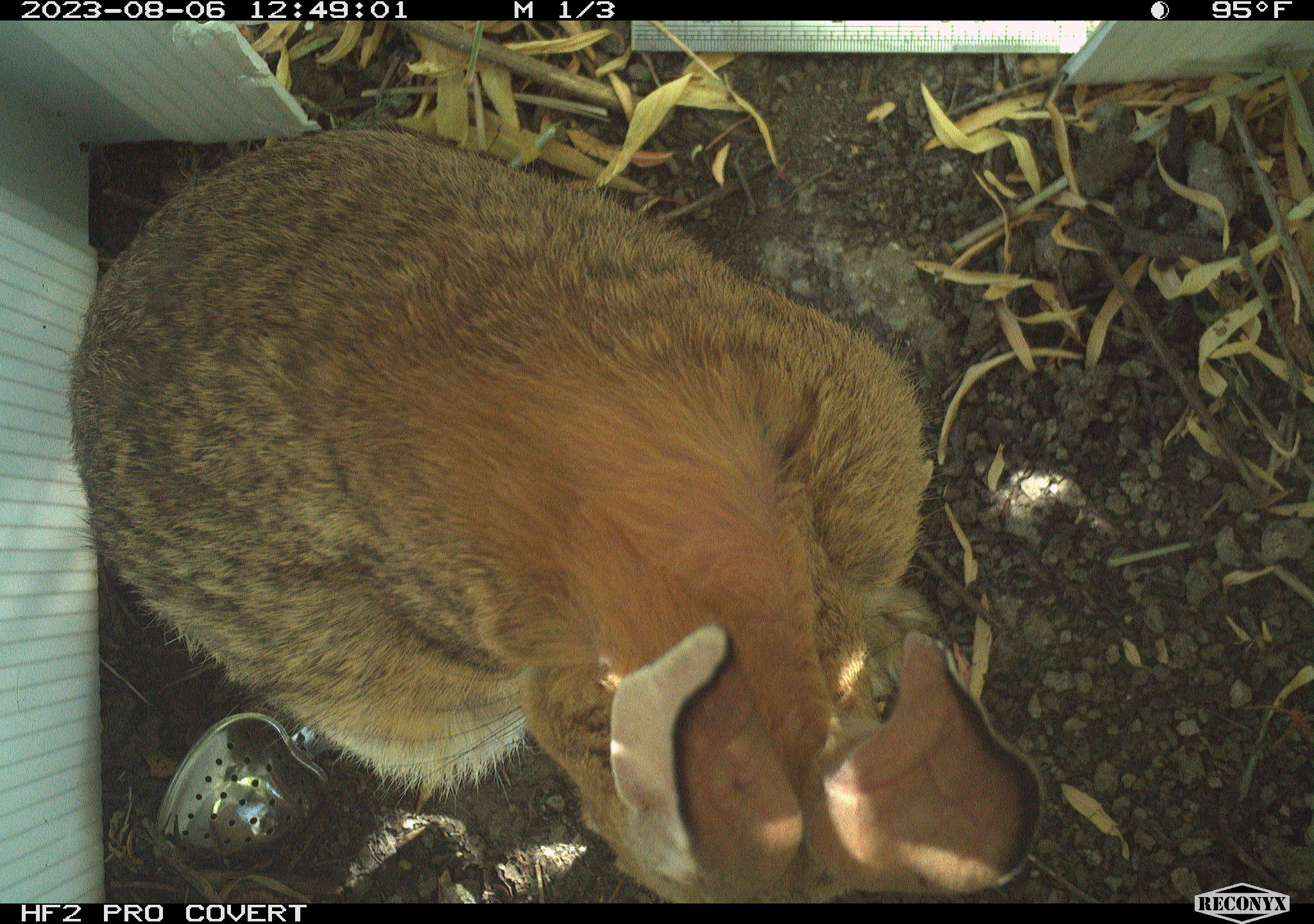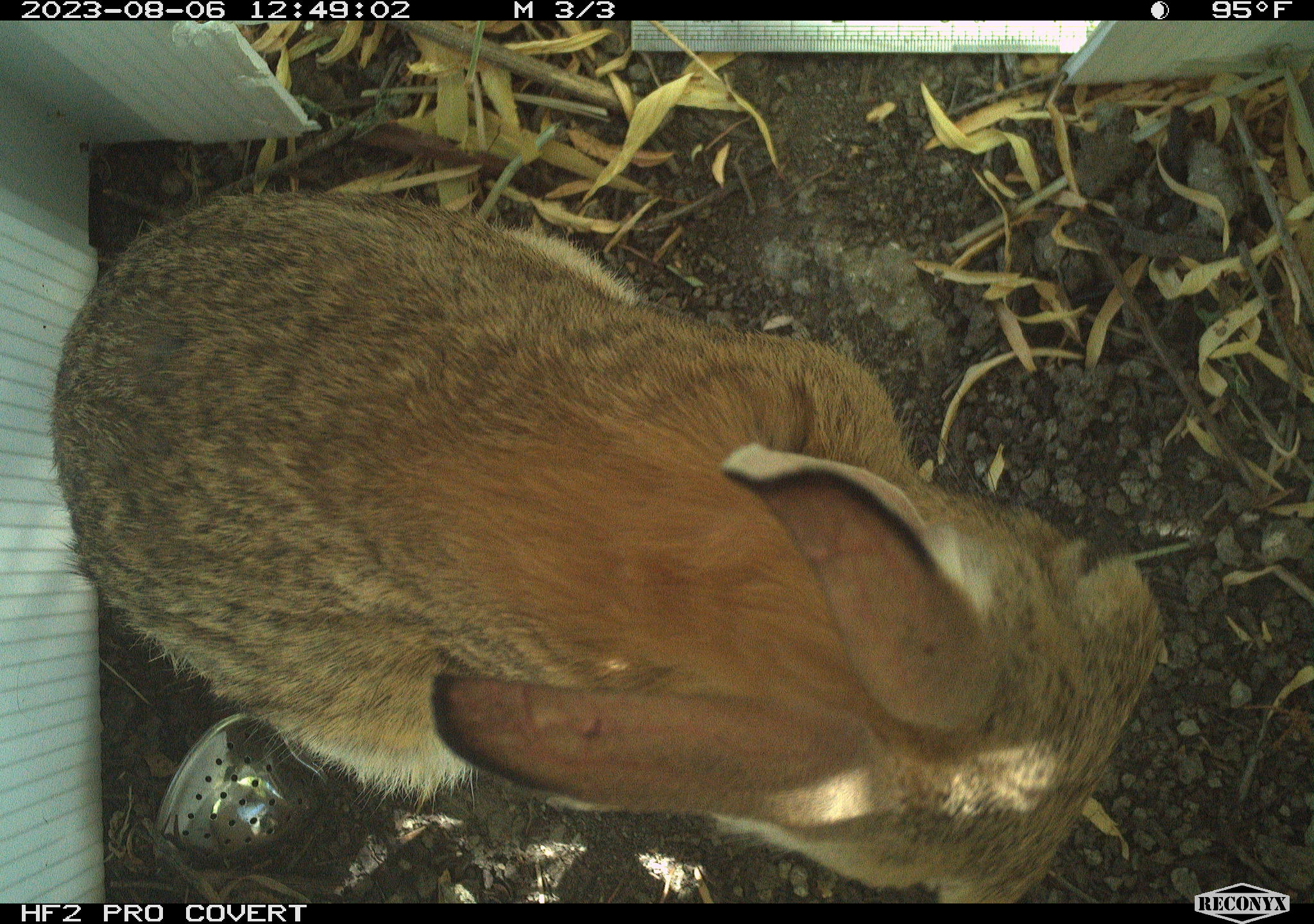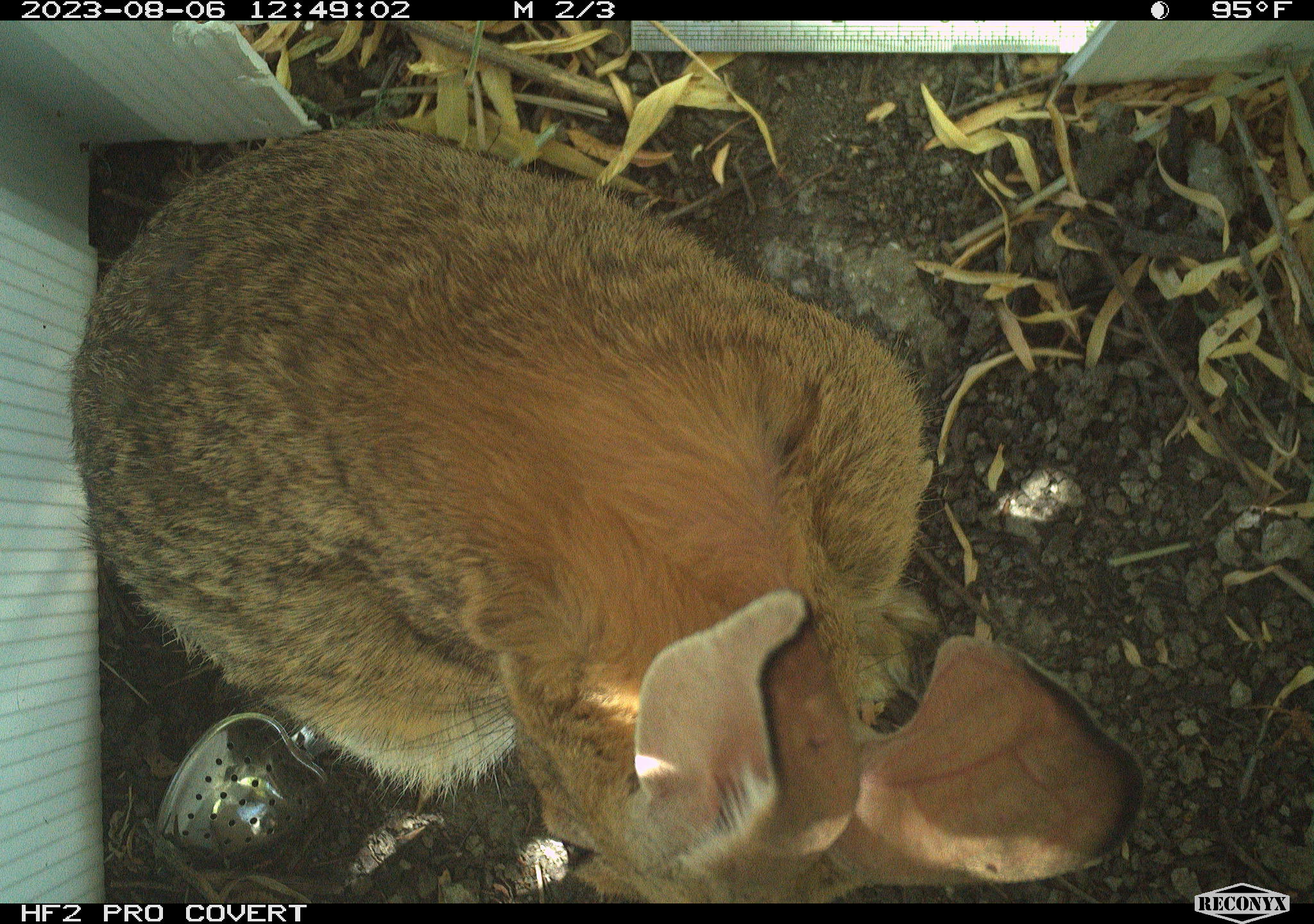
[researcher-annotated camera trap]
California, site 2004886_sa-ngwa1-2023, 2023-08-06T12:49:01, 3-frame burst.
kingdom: Animalia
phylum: Chordata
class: Mammalia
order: Lagomorpha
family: Leporidae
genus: Sylvilagus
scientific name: Sylvilagus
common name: cottontail rabbits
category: sylvilagus species